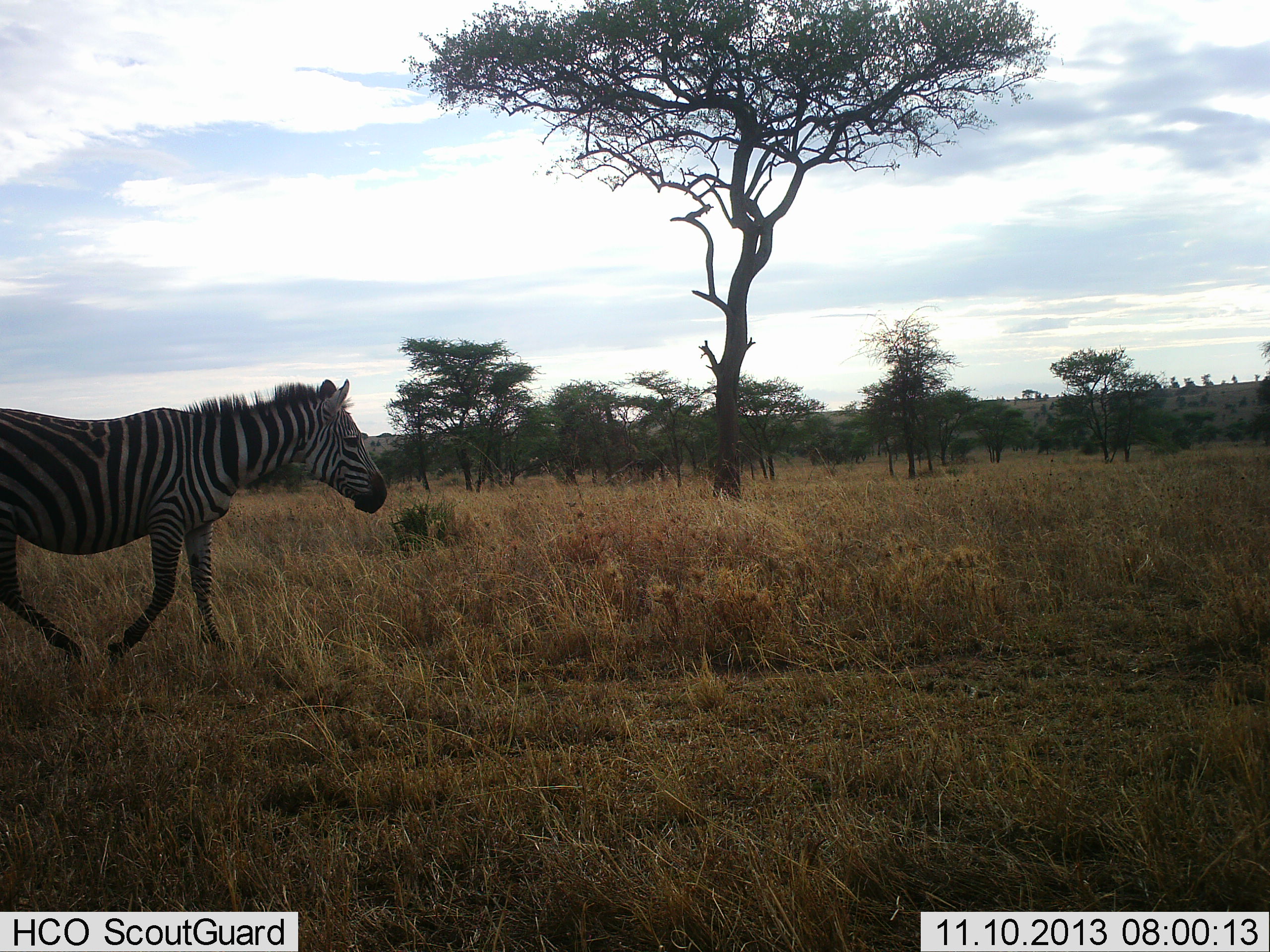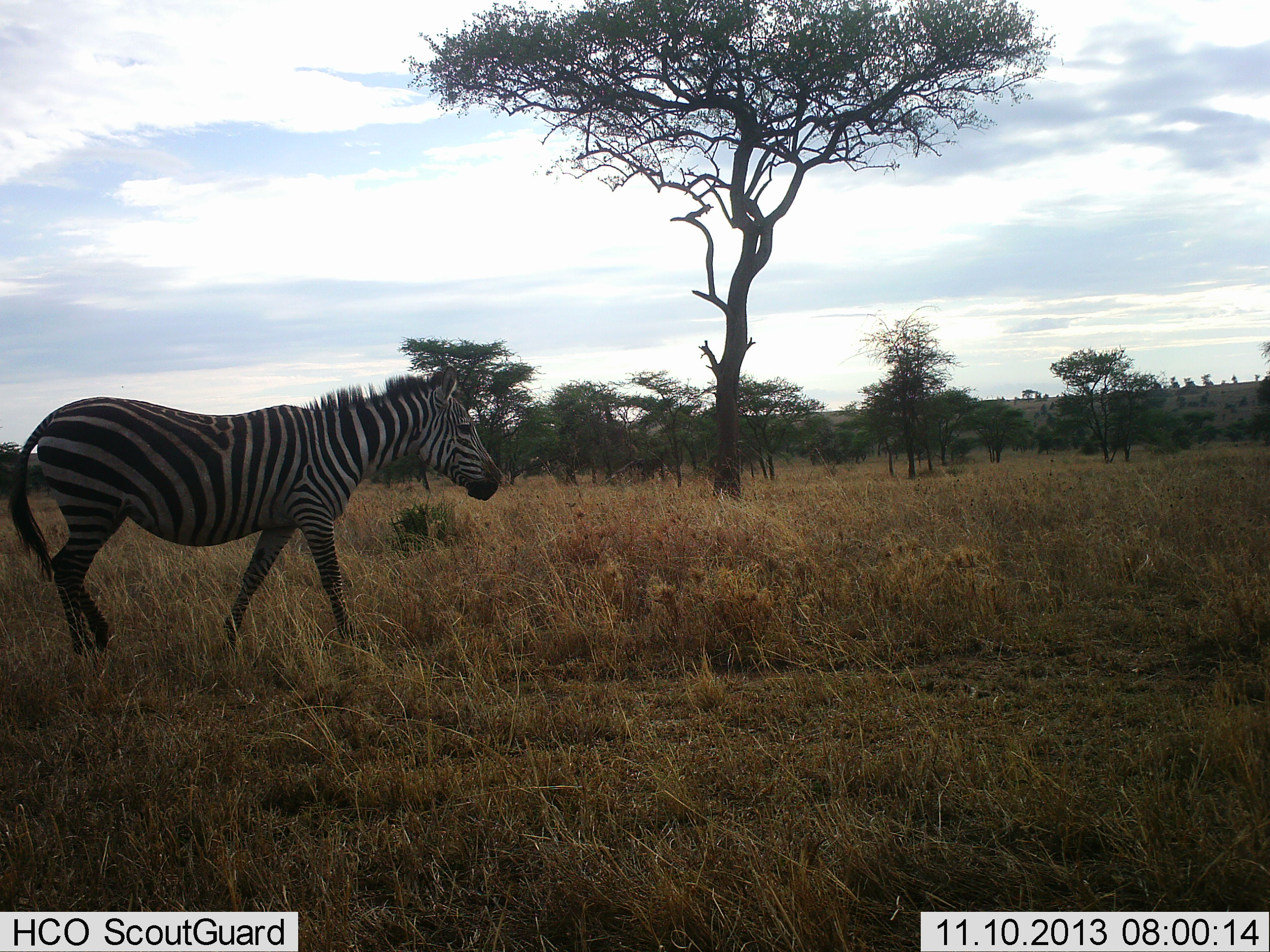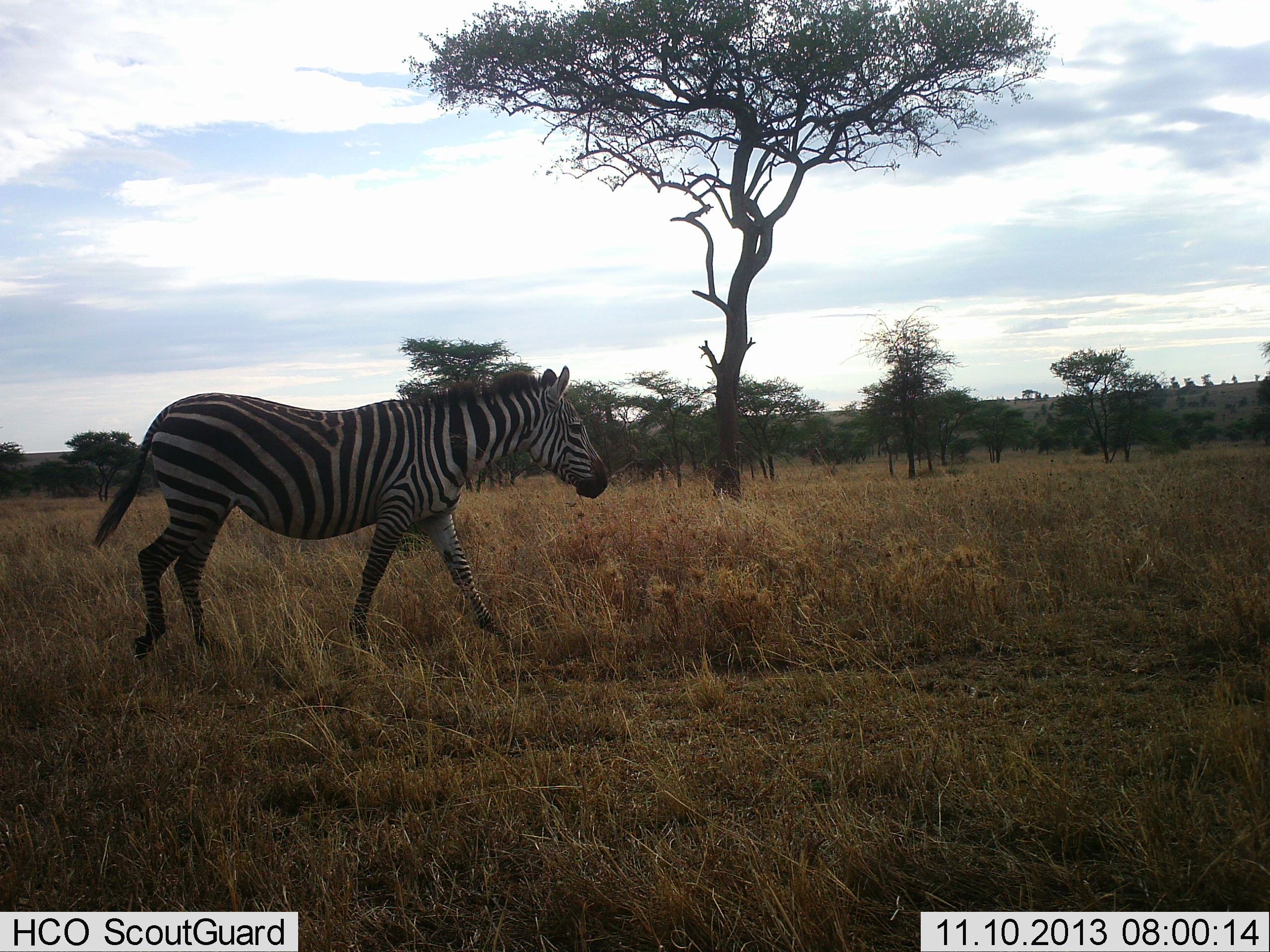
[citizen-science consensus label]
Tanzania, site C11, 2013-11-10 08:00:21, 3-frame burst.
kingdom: Animalia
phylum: Chordata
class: Mammalia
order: Perissodactyla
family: Equidae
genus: Equus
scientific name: Equus quagga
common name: plains zebra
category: zebra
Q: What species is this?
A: Zebra (plains zebra) (Equus quagga).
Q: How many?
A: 1.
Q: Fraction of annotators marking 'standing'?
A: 20%.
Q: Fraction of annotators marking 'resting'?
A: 0%.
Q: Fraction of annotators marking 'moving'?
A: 90%.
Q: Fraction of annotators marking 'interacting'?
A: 0%.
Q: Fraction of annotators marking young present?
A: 0%.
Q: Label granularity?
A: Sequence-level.